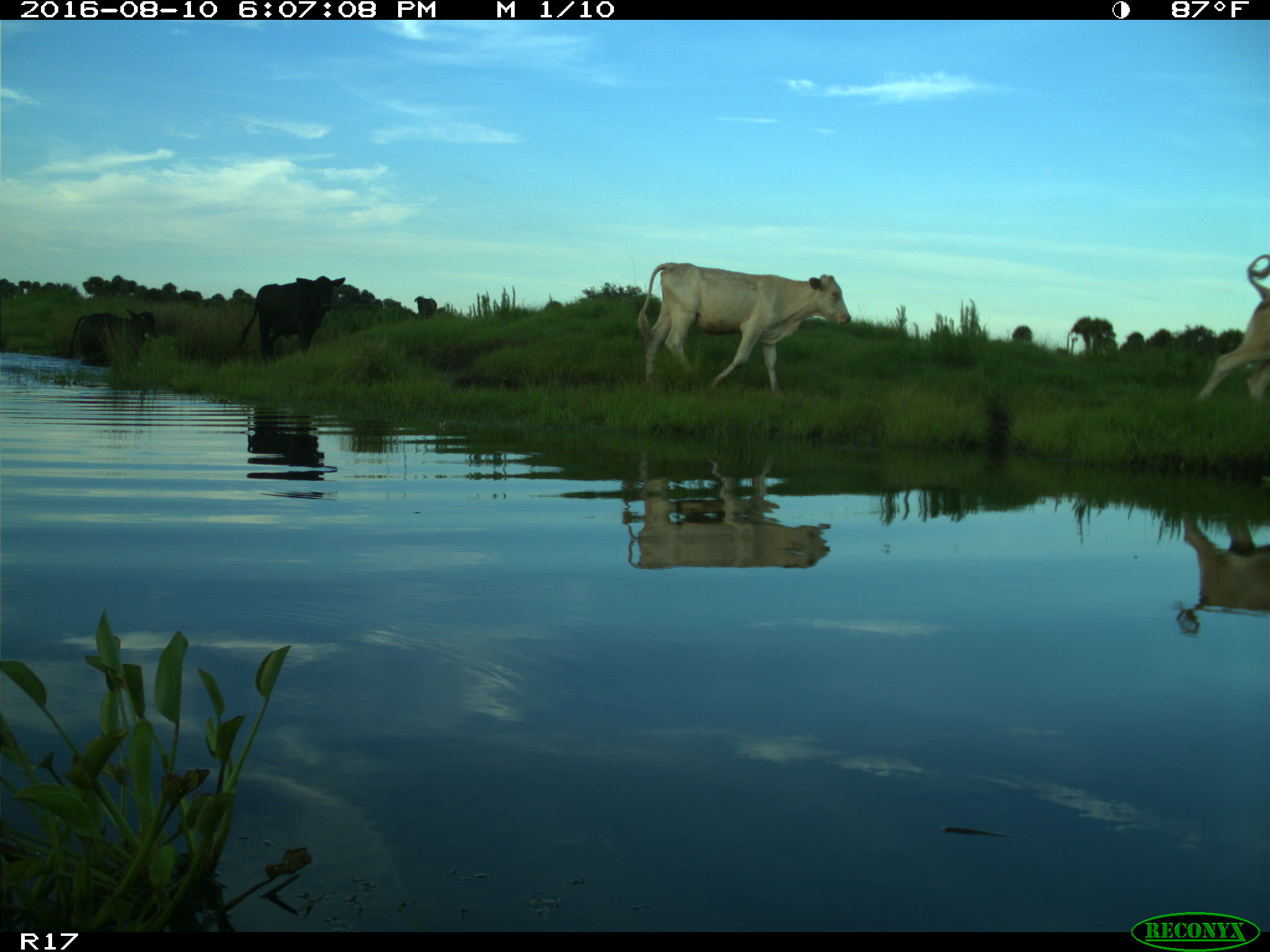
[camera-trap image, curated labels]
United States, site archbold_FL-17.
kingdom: Animalia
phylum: Chordata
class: Mammalia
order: Artiodactyla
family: Bovidae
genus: Bos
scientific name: Bos taurus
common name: domestic cow